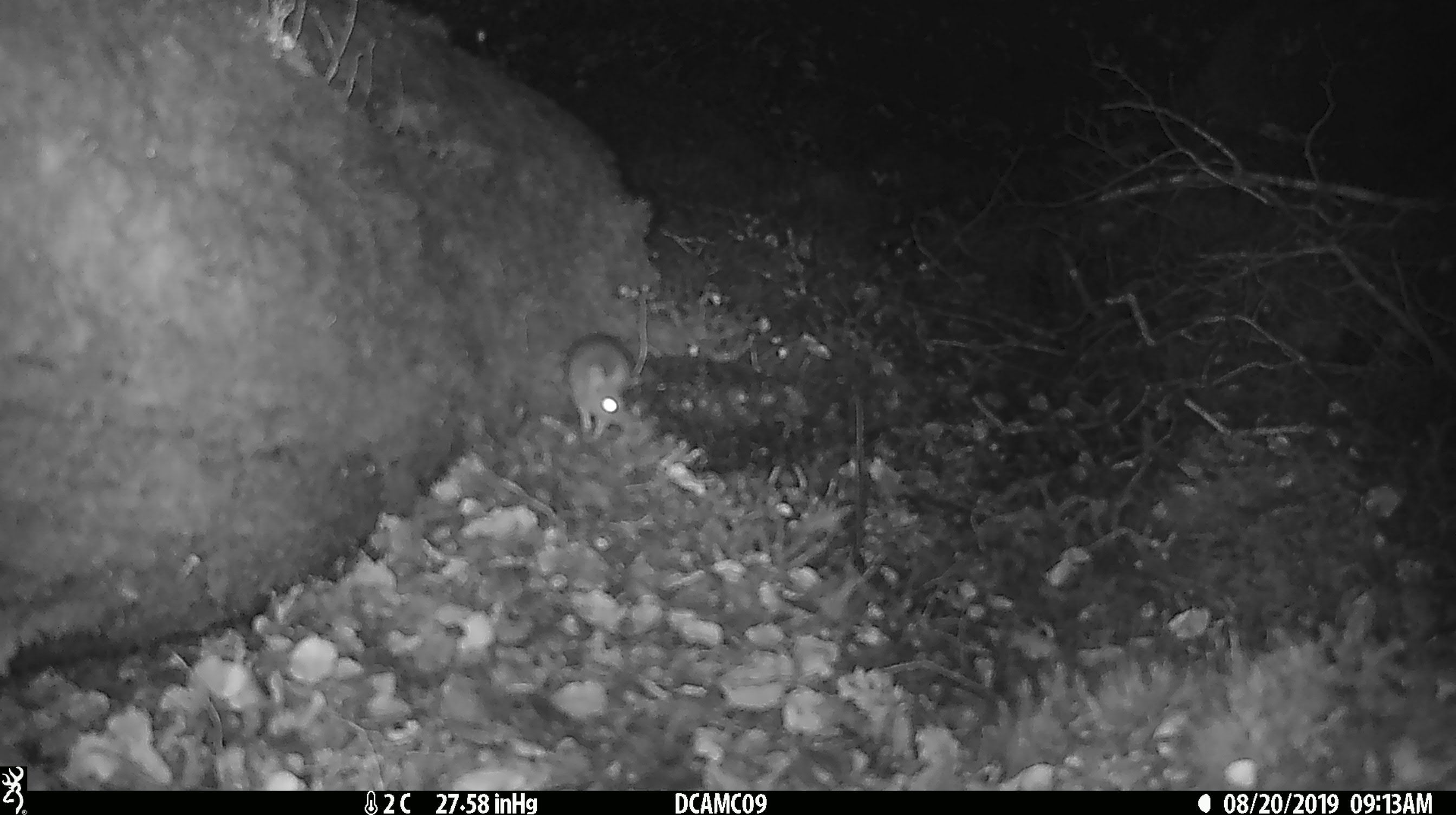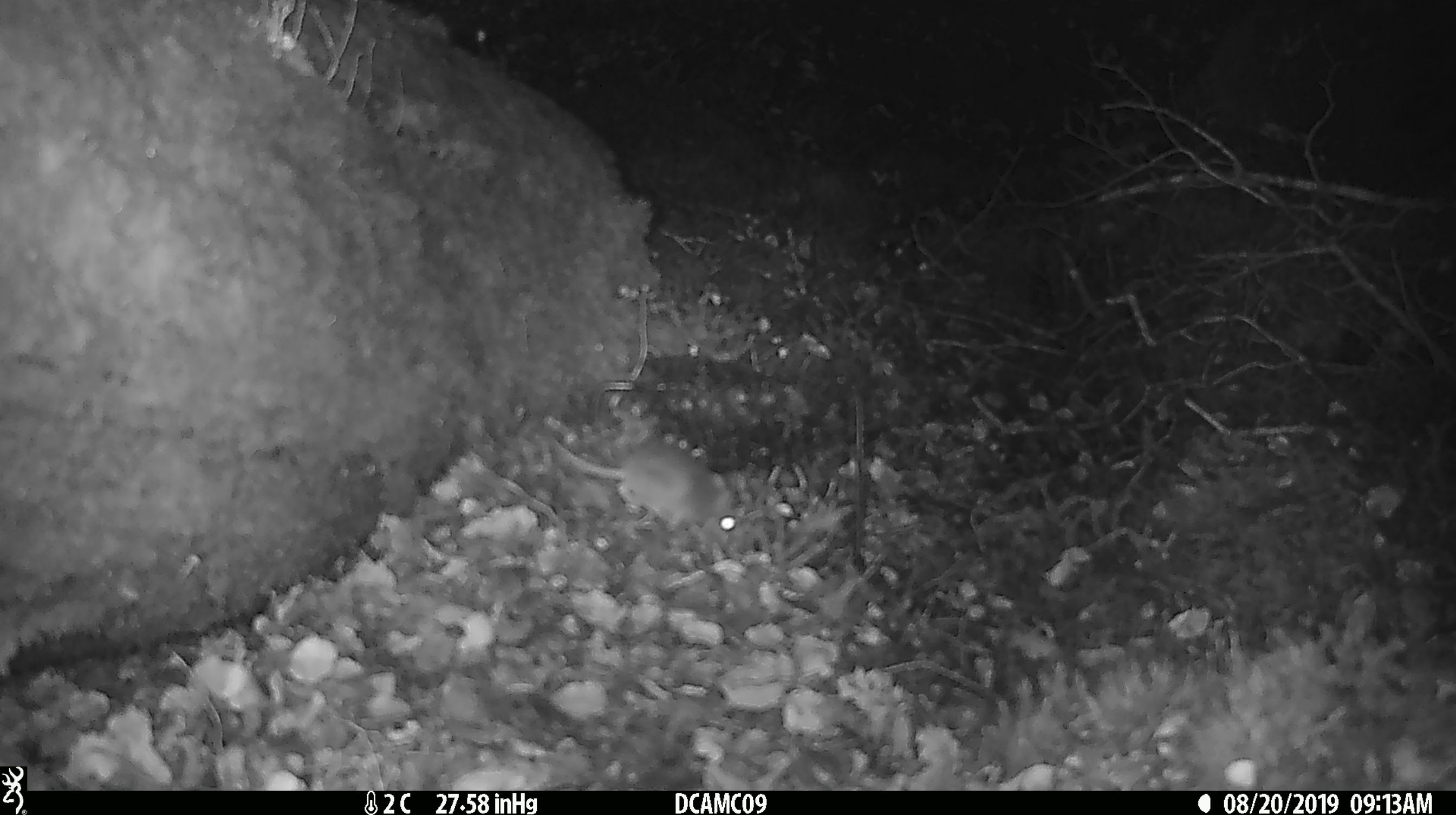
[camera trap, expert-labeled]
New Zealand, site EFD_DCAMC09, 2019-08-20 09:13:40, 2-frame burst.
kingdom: Animalia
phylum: Chordata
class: Mammalia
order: Rodentia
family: Muridae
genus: Mus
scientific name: Mus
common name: mouse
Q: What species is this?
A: Mouse (Mus).